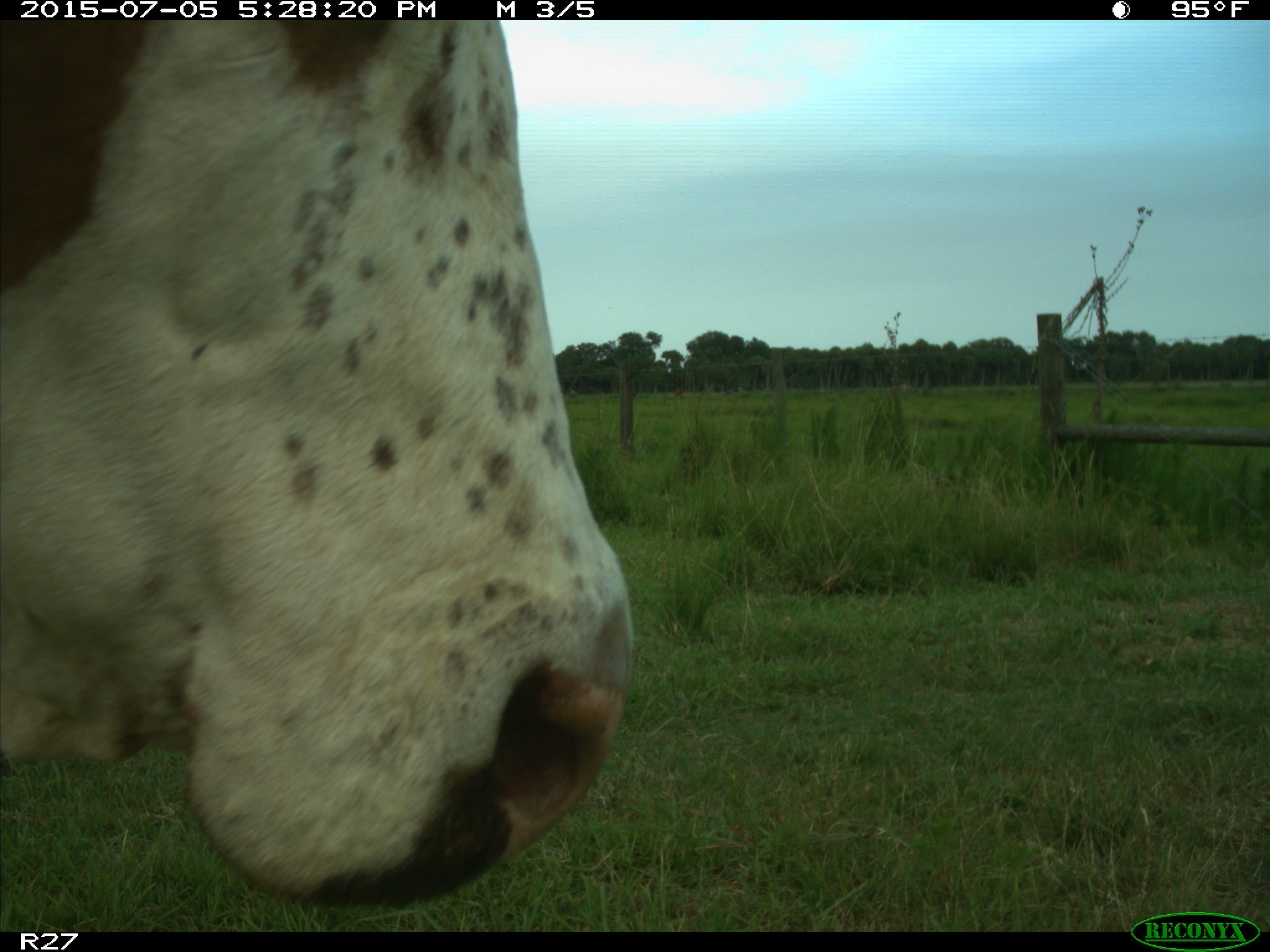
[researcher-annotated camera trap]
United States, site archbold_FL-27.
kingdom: Animalia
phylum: Chordata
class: Mammalia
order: Artiodactyla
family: Bovidae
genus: Bos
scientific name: Bos taurus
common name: domestic cow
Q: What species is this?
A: Bos taurus (domestic cow).